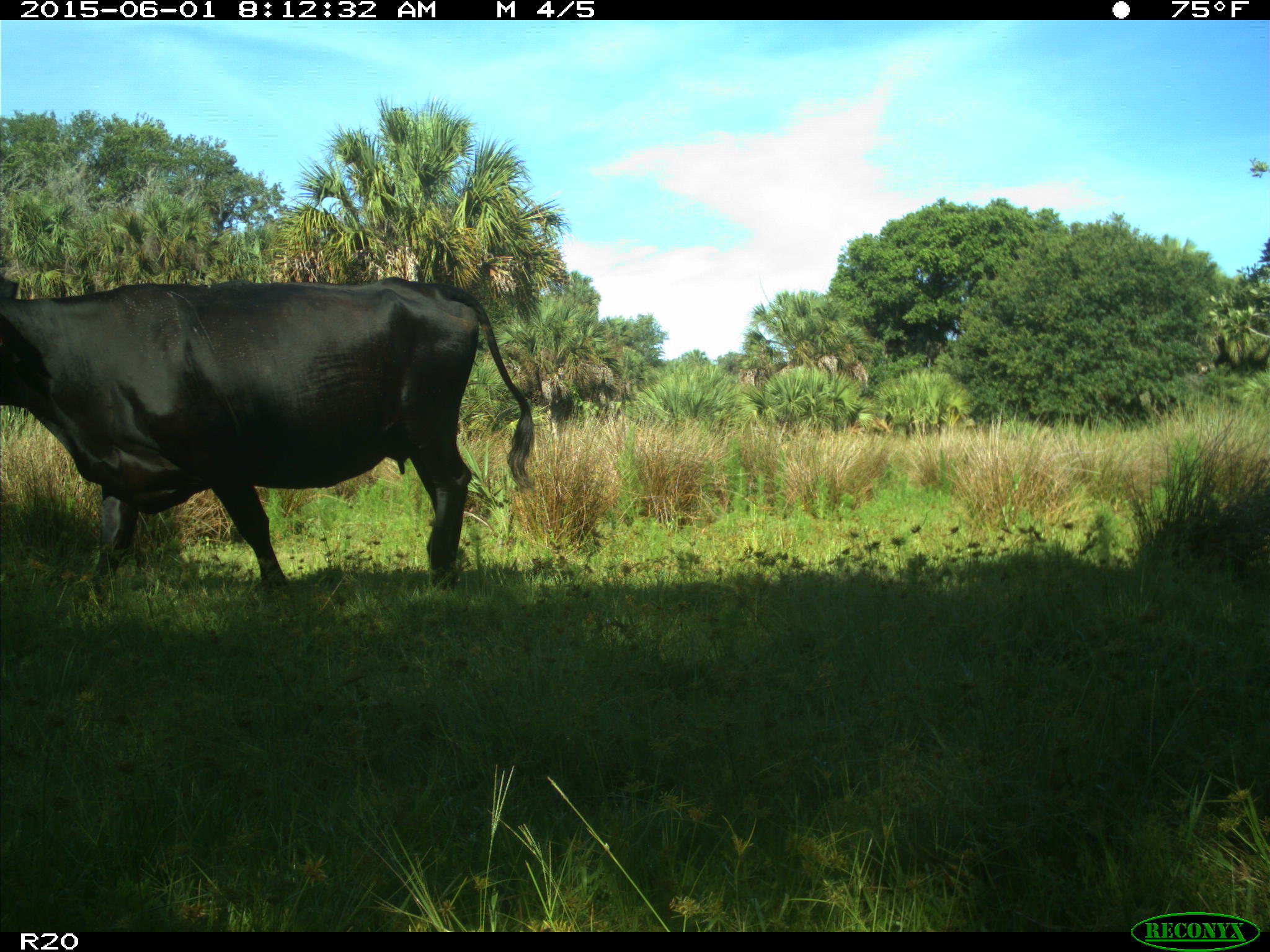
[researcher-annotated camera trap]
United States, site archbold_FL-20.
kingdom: Animalia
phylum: Chordata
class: Mammalia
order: Artiodactyla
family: Bovidae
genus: Bos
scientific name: Bos taurus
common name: domestic cow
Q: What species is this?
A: Bos taurus (domestic cow).